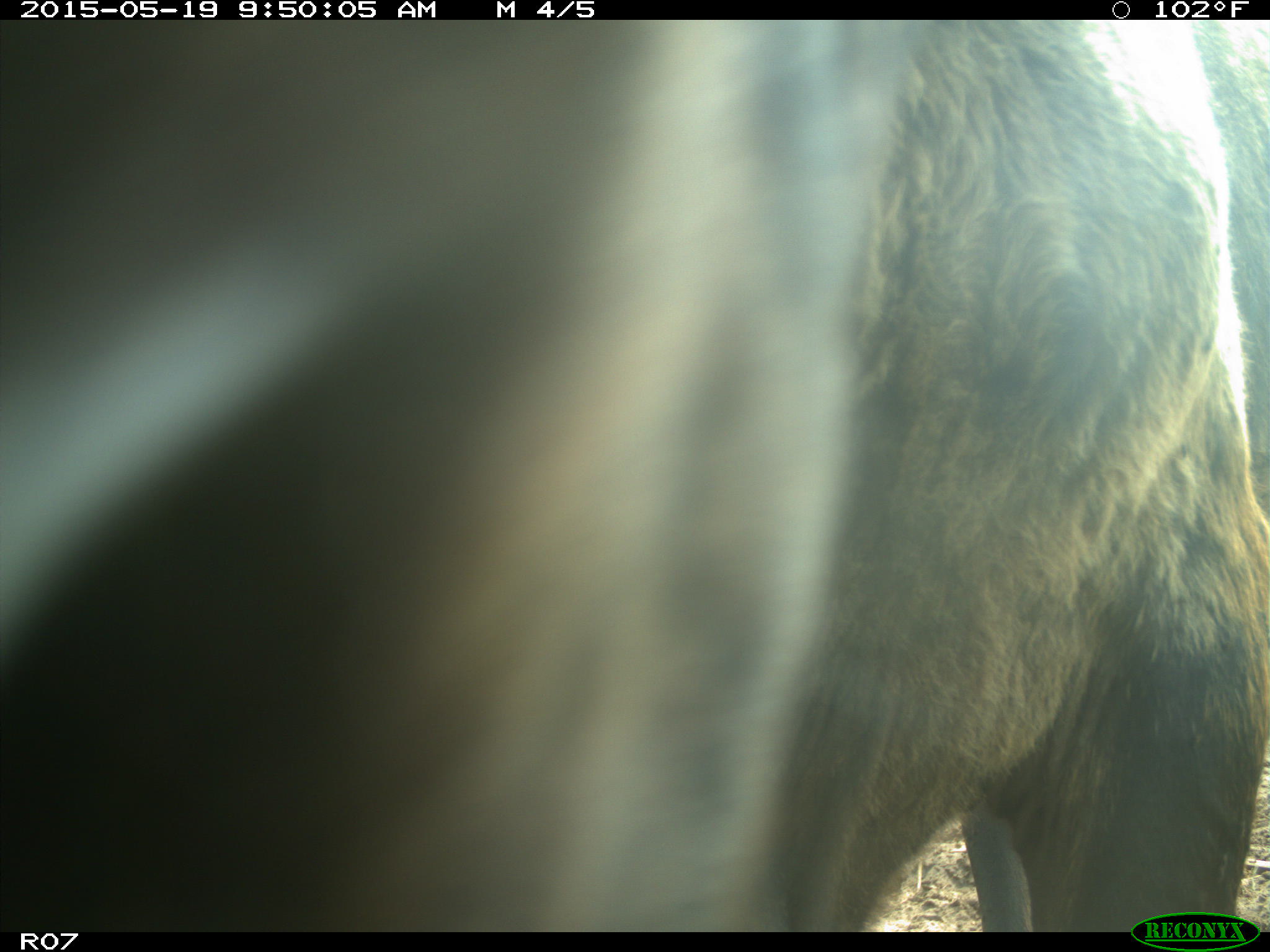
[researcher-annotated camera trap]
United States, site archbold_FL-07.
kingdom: Animalia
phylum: Chordata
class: Mammalia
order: Artiodactyla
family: Bovidae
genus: Bos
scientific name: Bos taurus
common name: domestic cow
Bos taurus (domestic cow).